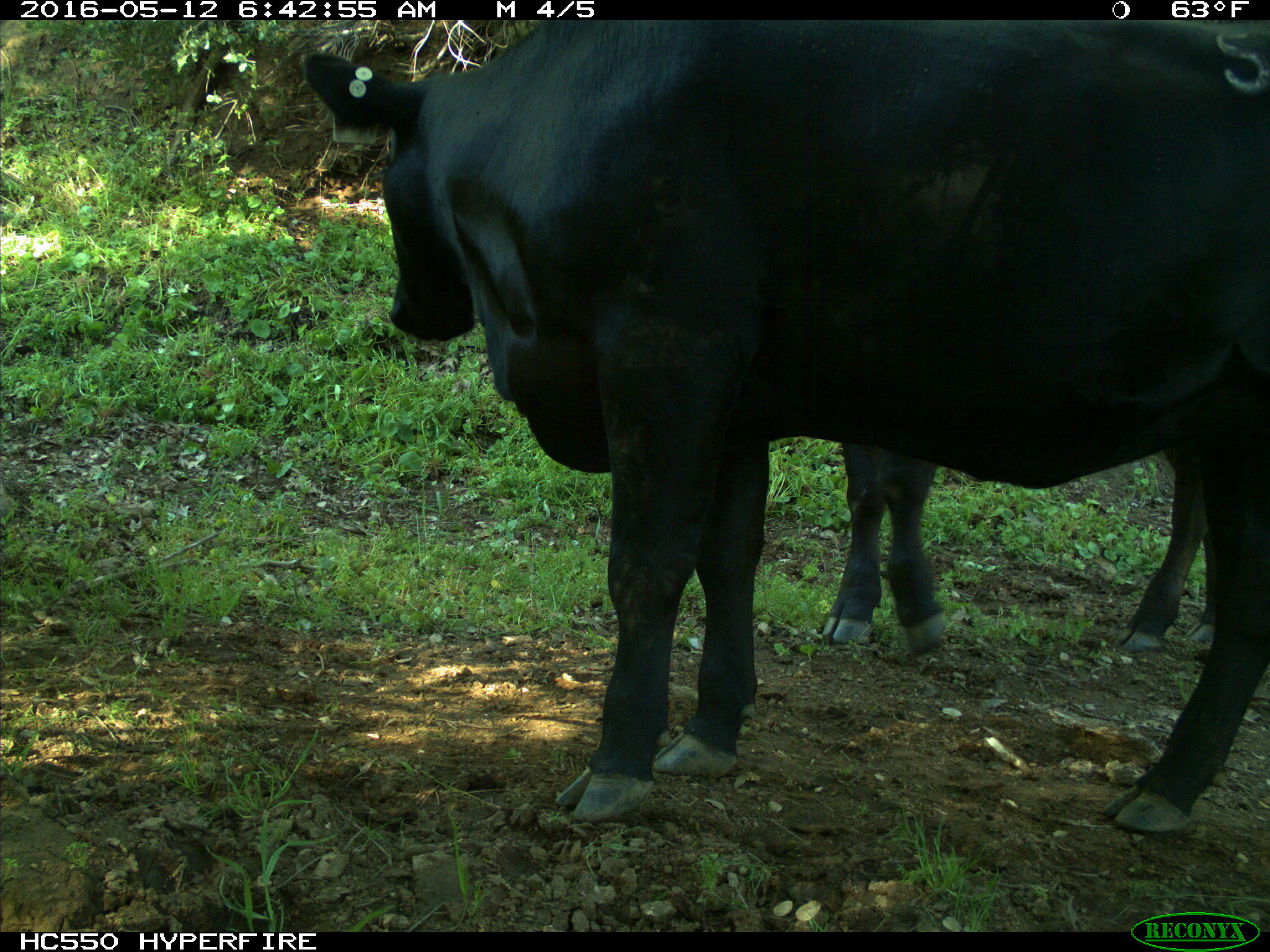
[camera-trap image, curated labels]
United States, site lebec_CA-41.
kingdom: Animalia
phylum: Chordata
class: Mammalia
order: Artiodactyla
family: Bovidae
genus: Bos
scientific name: Bos taurus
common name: domestic cow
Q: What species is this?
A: Bos taurus (domestic cow).